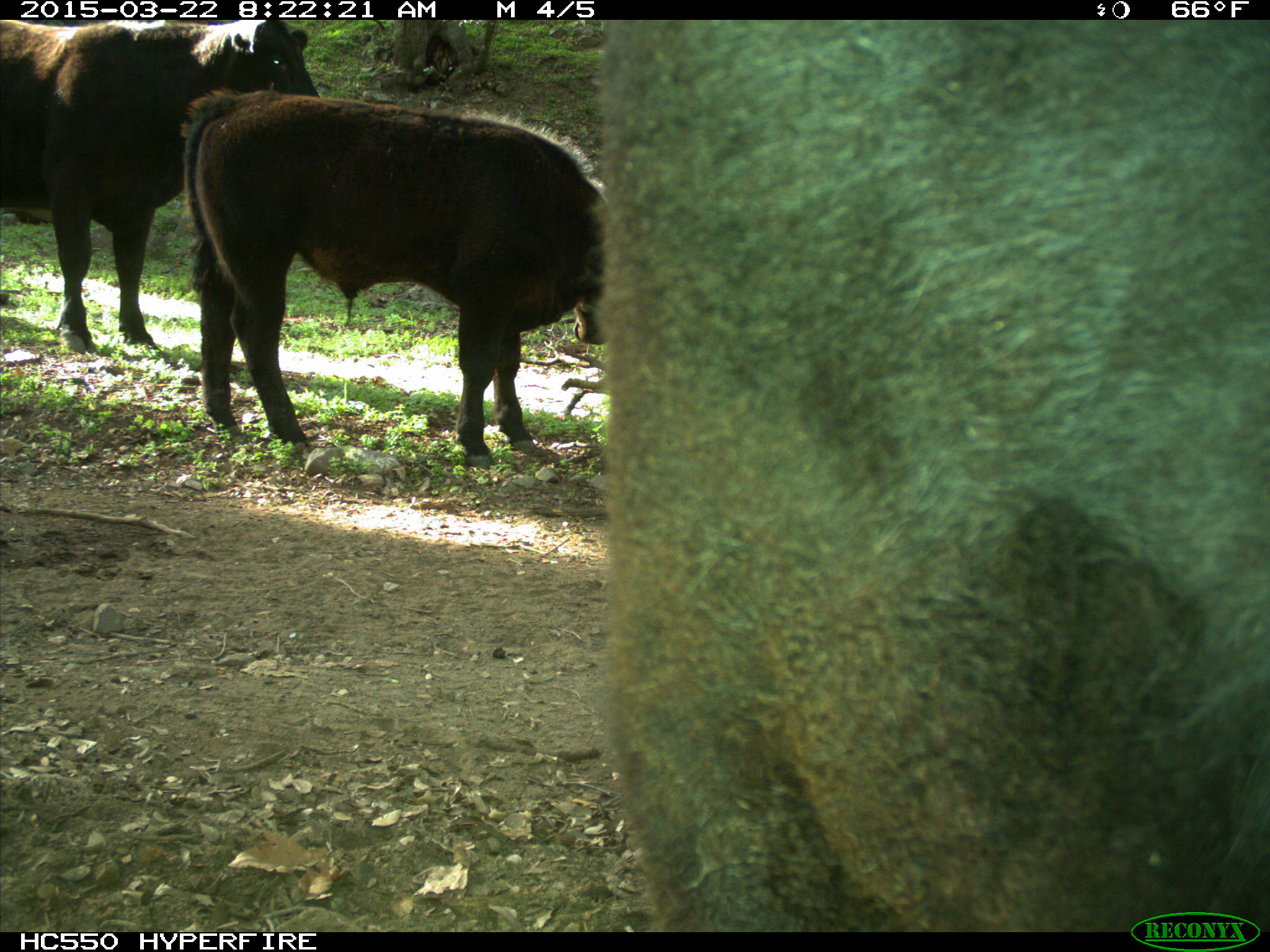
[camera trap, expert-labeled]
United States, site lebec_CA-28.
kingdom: Animalia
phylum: Chordata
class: Mammalia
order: Artiodactyla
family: Bovidae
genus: Bos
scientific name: Bos taurus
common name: domestic cow